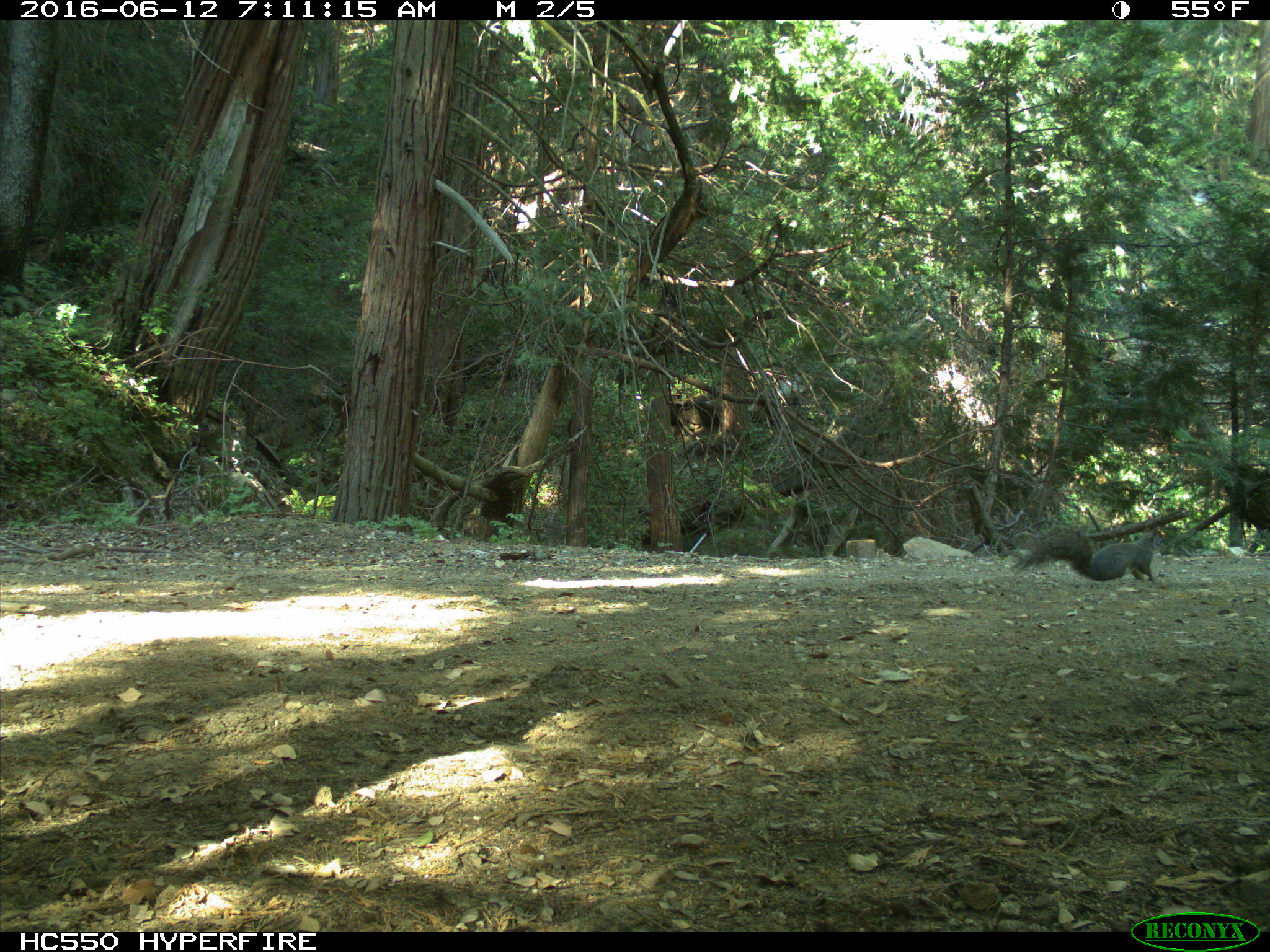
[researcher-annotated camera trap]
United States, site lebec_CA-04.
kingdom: Animalia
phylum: Chordata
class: Mammalia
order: Rodentia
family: Sciuridae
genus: Sciurus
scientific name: Sciurus carolinensis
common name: eastern gray squirrel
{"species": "Sciurus carolinensis (eastern gray squirrel)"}